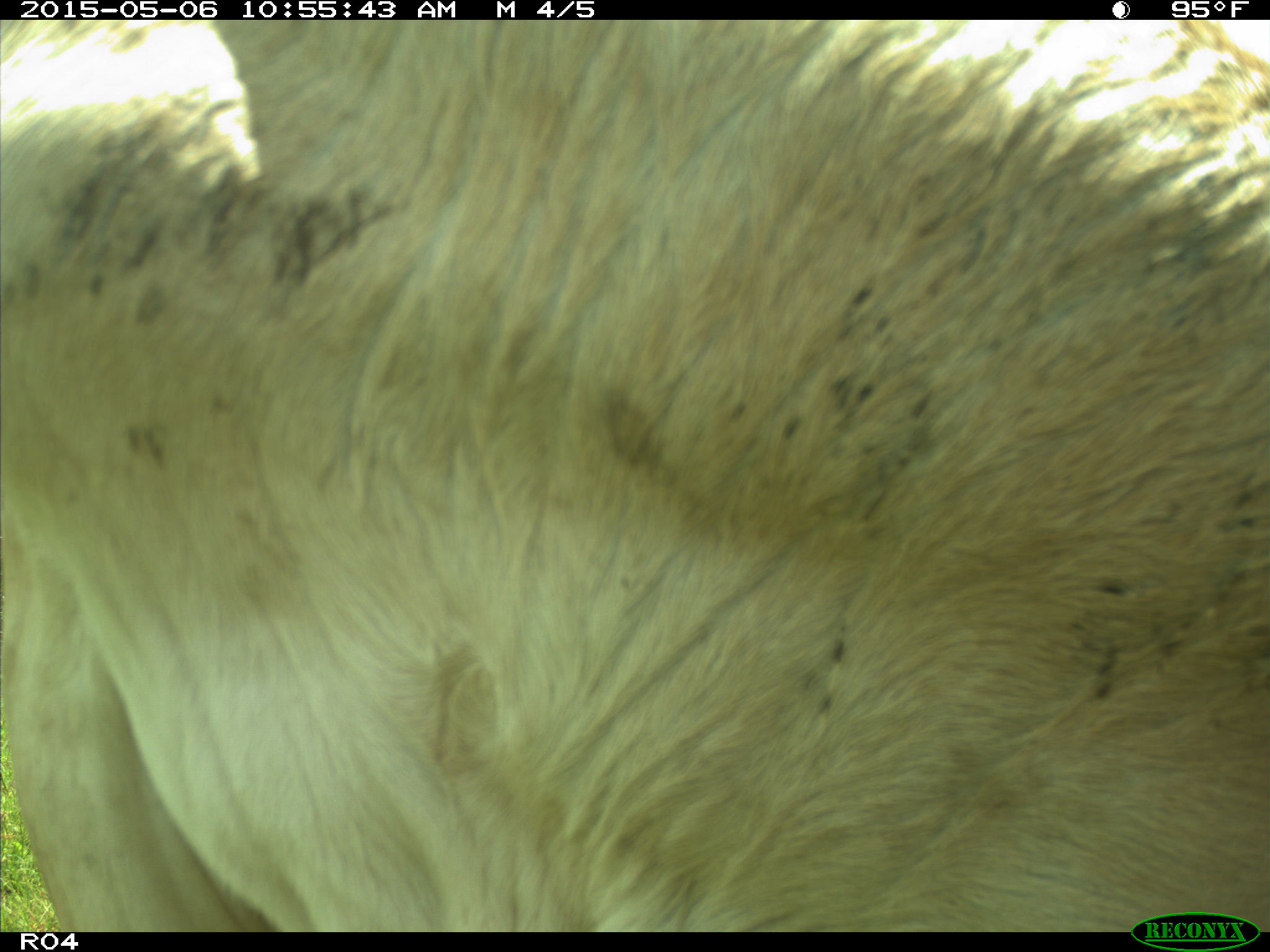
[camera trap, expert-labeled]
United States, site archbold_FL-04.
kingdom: Animalia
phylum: Chordata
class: Mammalia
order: Artiodactyla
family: Bovidae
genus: Bos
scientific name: Bos taurus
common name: domestic cow